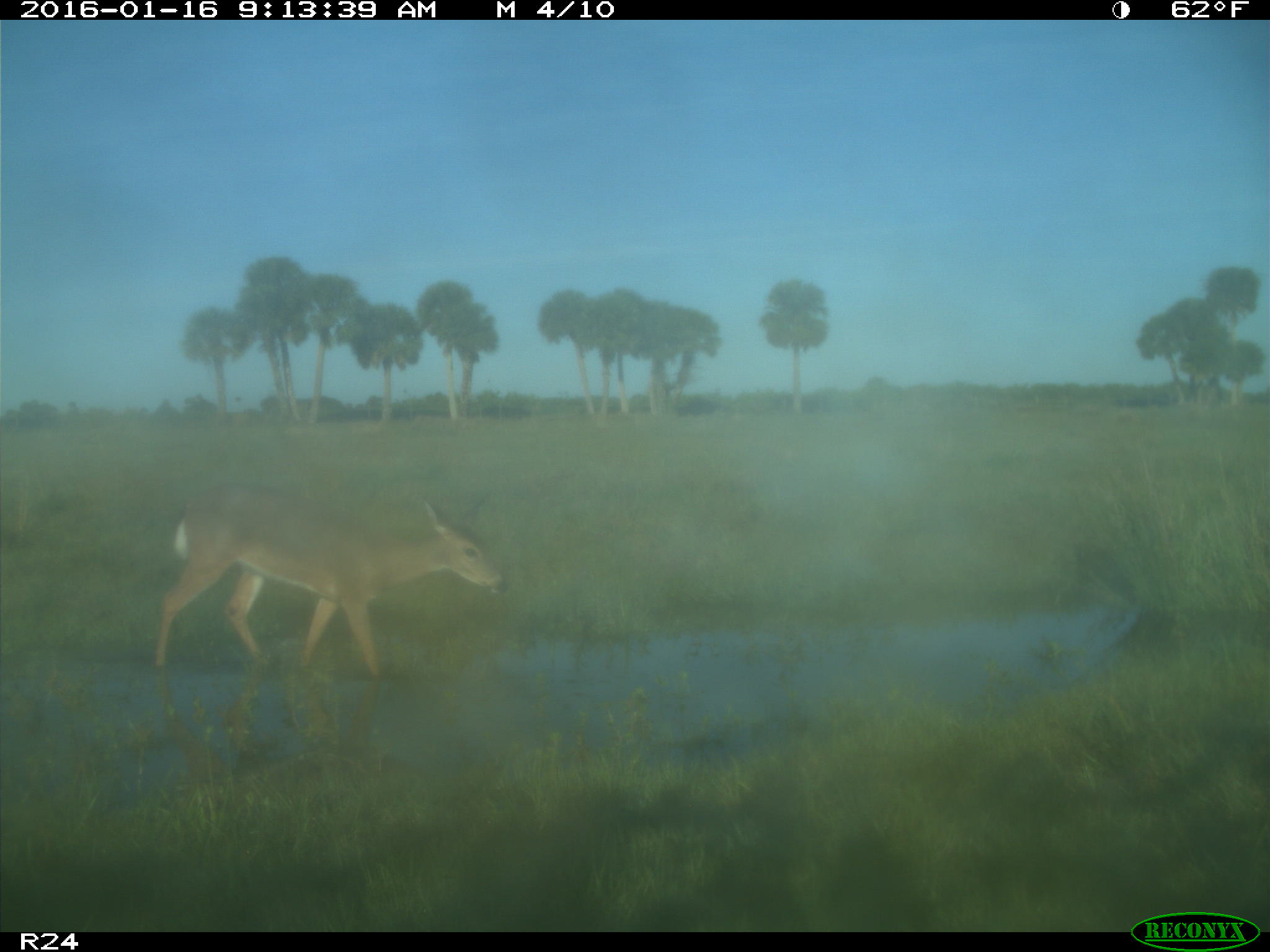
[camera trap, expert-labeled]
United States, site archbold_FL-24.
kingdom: Animalia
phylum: Chordata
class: Mammalia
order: Artiodactyla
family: Cervidae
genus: Odocoileus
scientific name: Odocoileus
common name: deer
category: unidentified deer